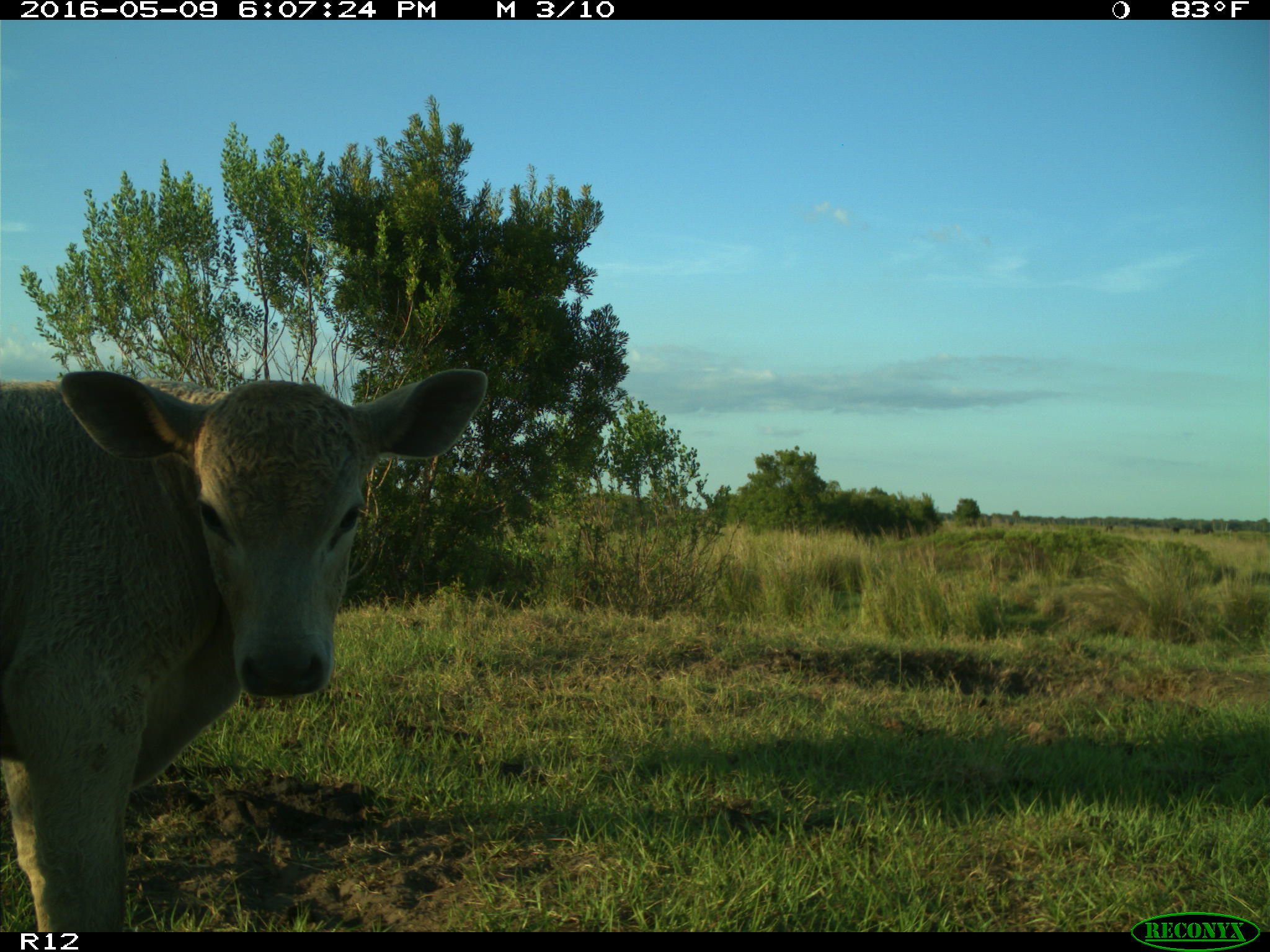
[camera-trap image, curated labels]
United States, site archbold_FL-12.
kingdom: Animalia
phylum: Chordata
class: Mammalia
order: Artiodactyla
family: Bovidae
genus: Bos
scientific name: Bos taurus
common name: domestic cow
Bos taurus (domestic cow).